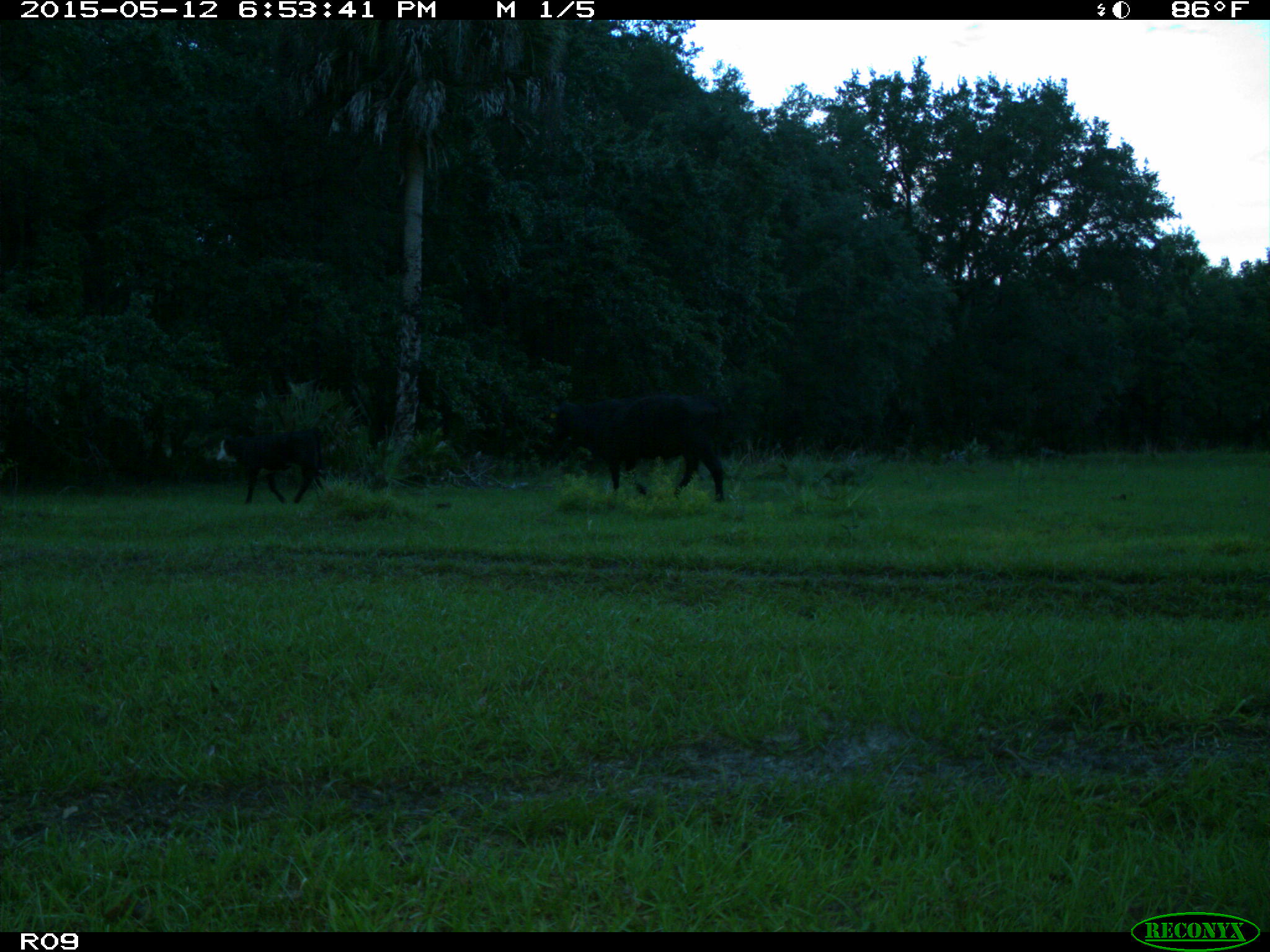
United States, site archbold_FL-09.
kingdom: Animalia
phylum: Chordata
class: Mammalia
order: Artiodactyla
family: Bovidae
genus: Bos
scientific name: Bos taurus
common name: domestic cow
Bos taurus (domestic cow).